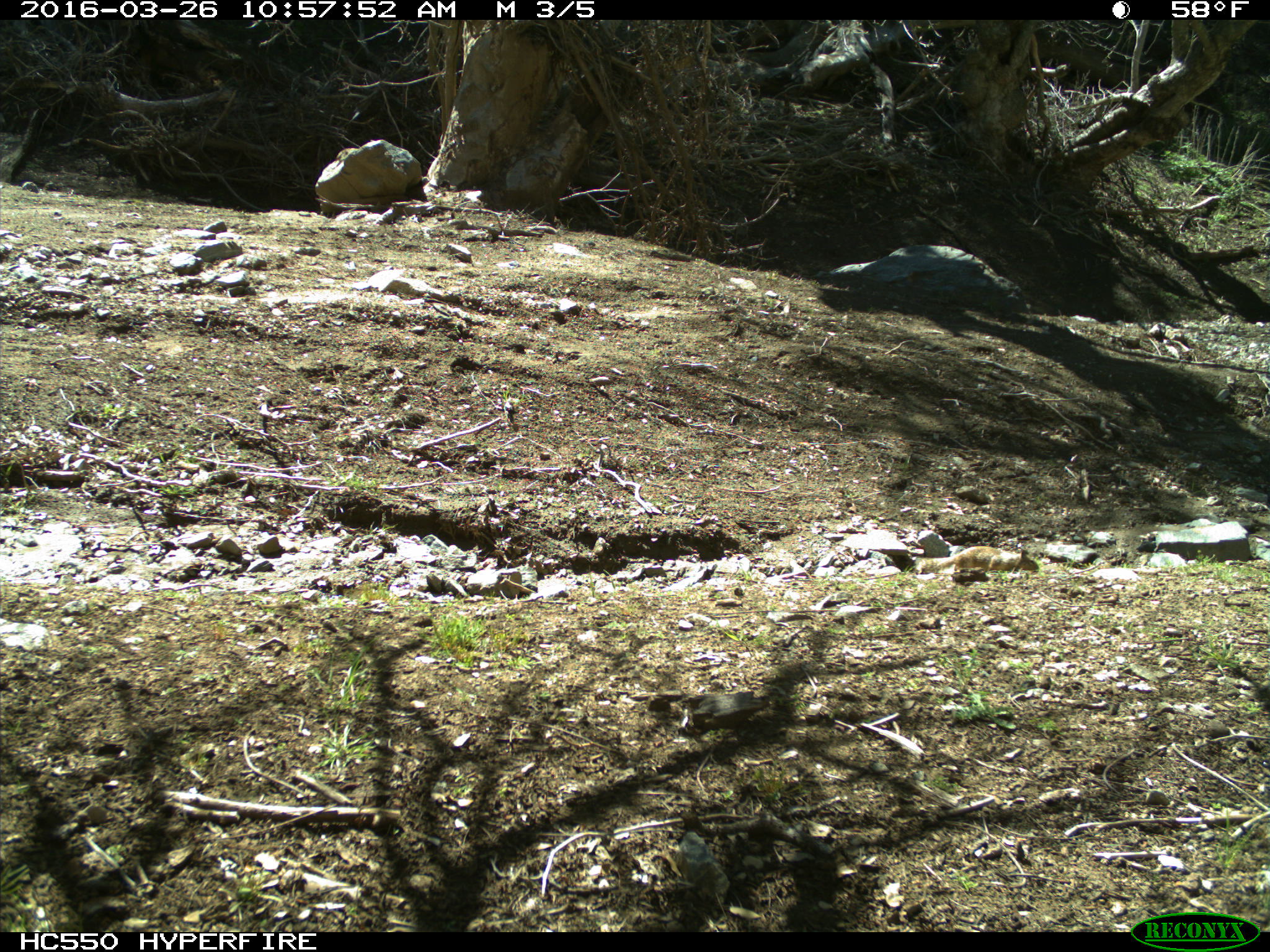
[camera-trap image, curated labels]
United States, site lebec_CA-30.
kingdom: Animalia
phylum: Chordata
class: Mammalia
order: Rodentia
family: Sciuridae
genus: Otospermophilus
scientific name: Otospermophilus beecheyi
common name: california ground squirrel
Otospermophilus beecheyi (california ground squirrel).